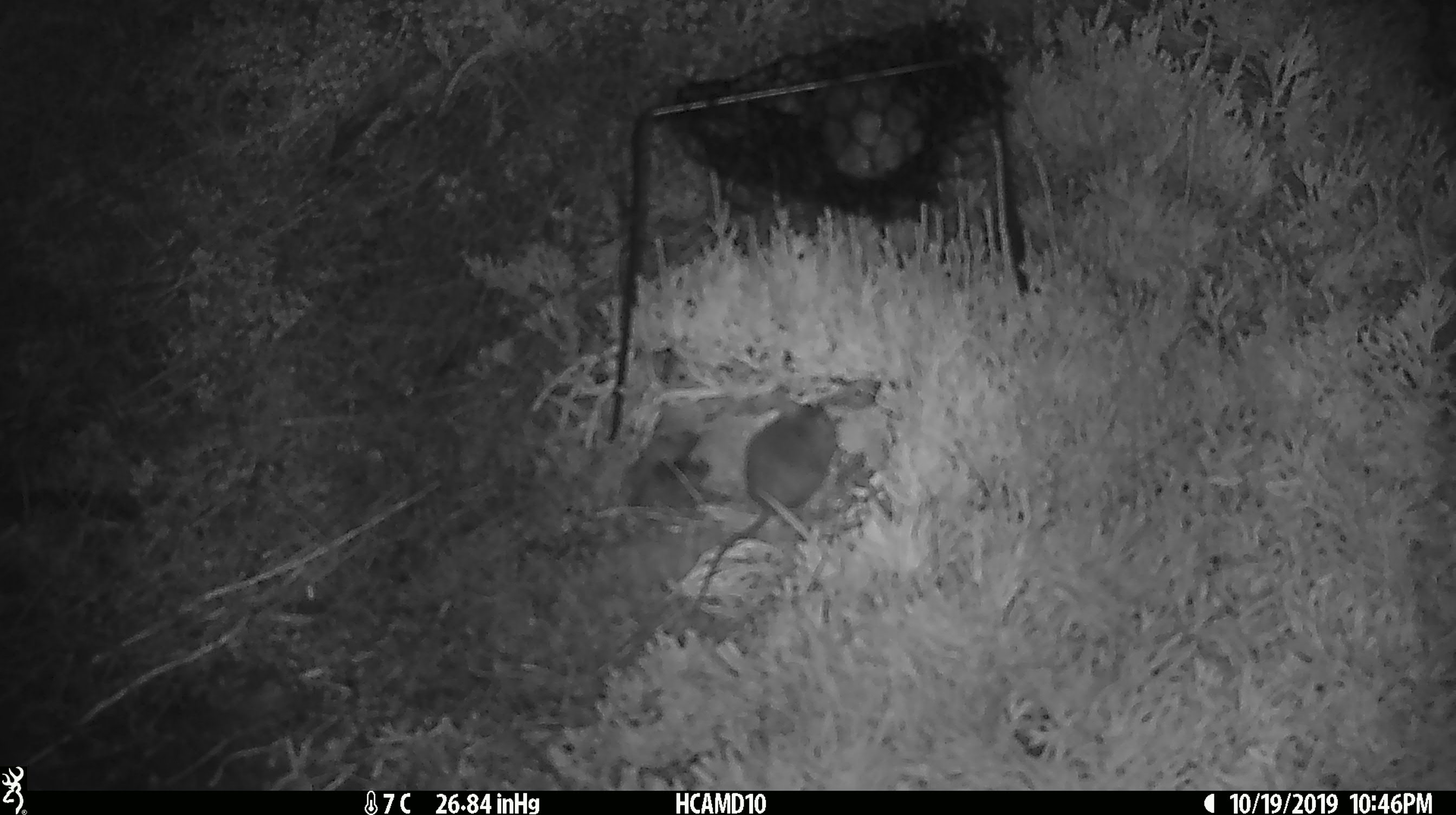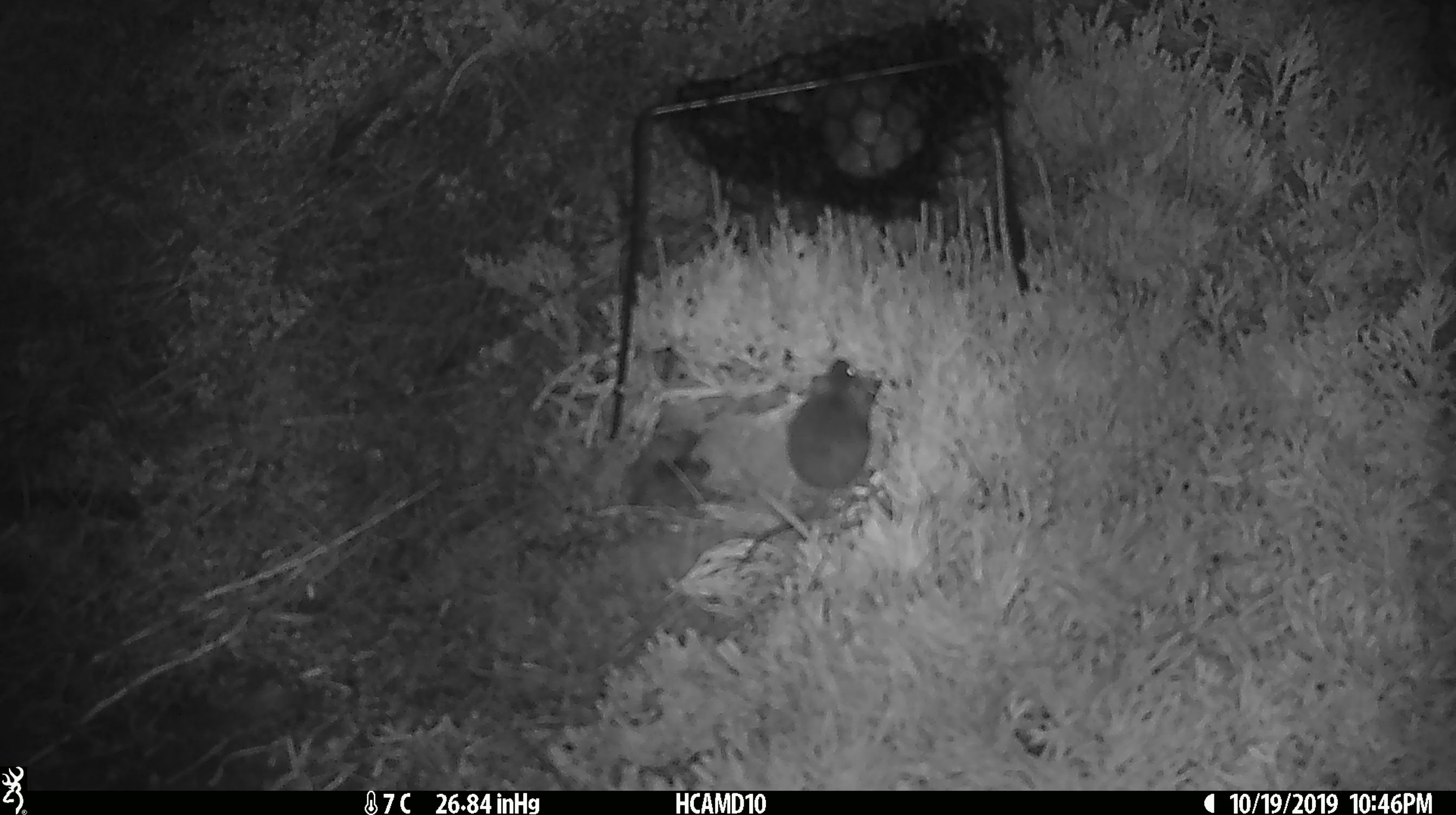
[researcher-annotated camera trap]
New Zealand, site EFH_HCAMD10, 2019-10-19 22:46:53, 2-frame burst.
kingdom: Animalia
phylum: Chordata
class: Mammalia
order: Rodentia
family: Muridae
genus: Mus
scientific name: Mus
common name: mouse